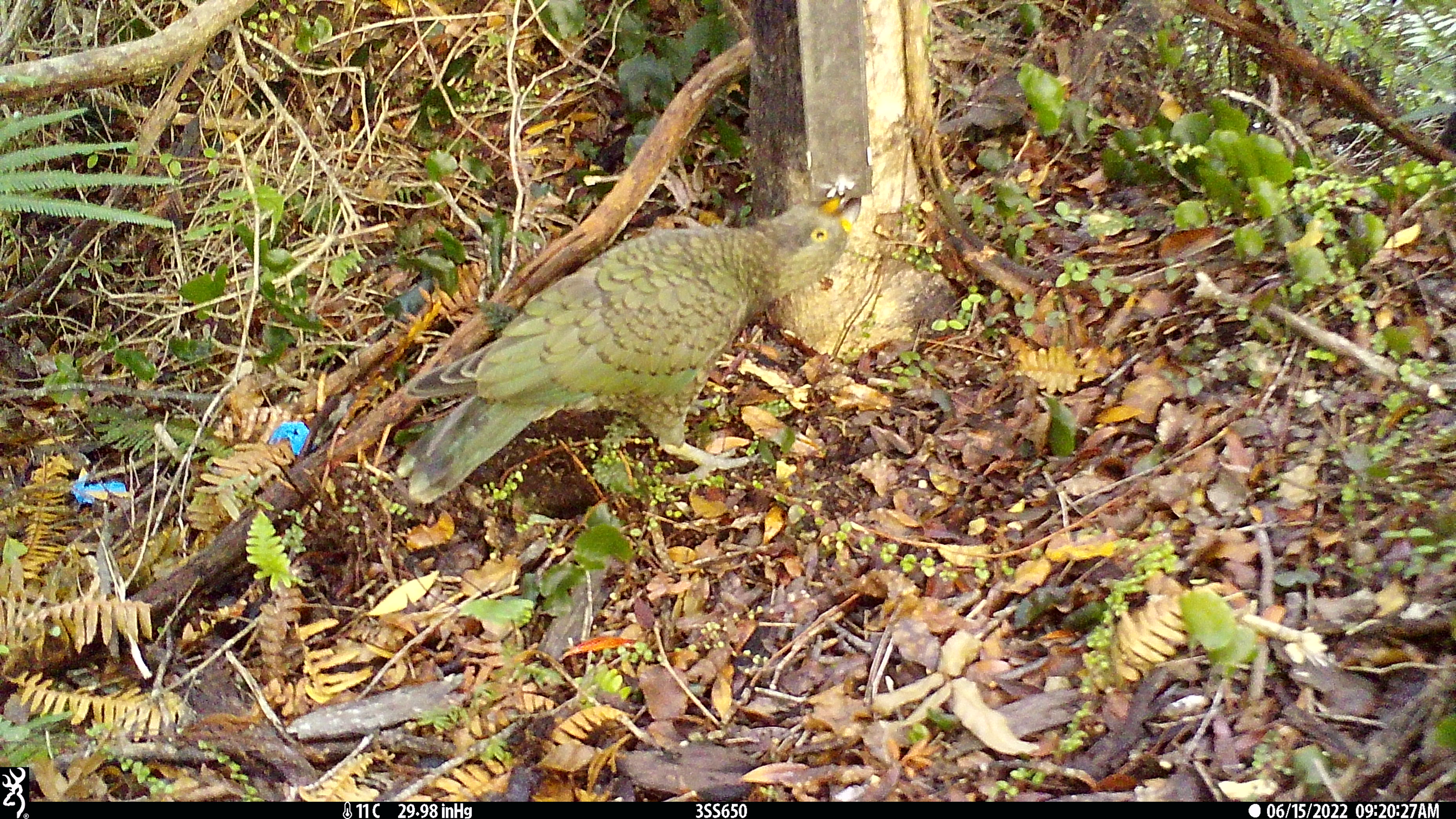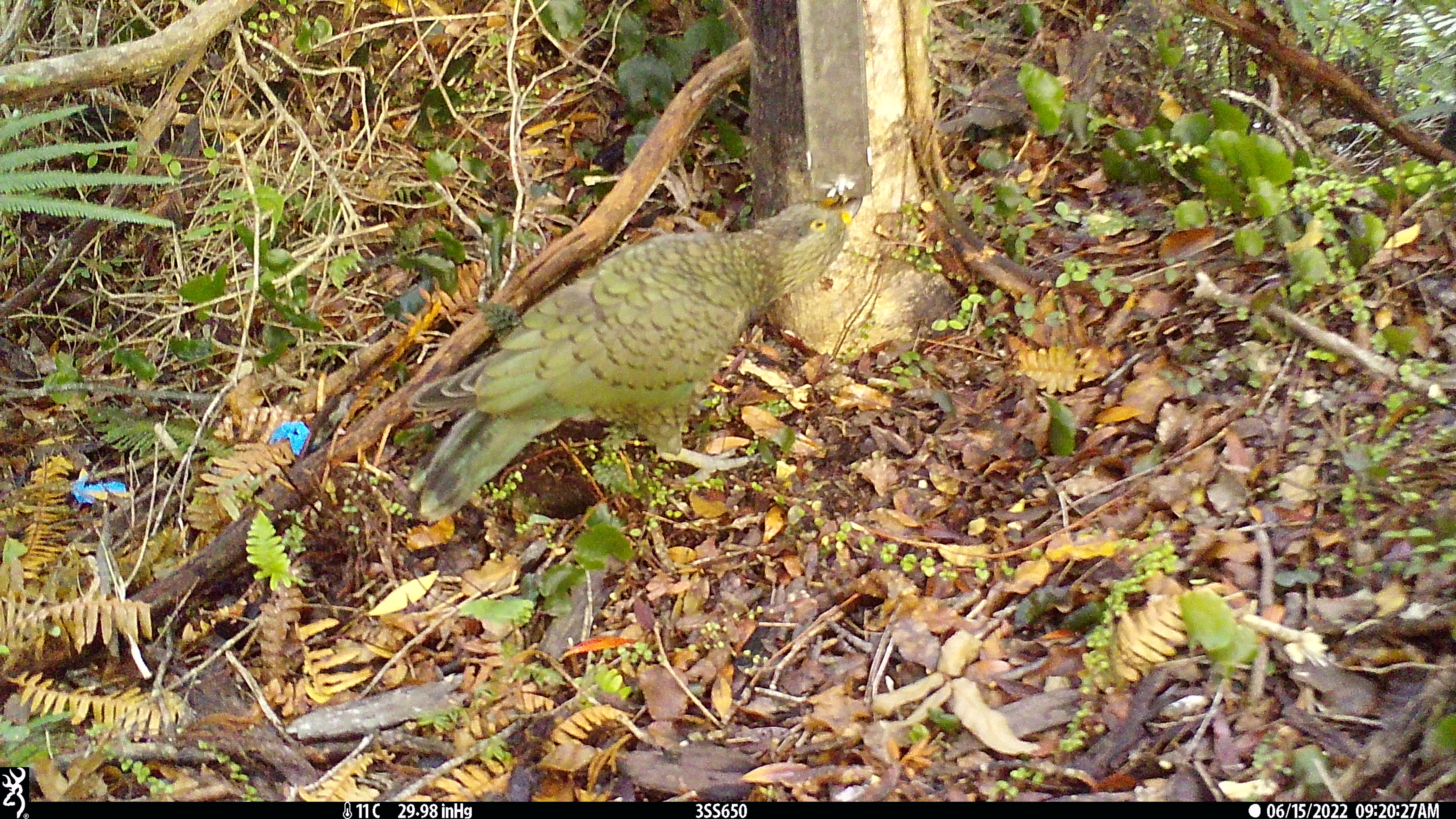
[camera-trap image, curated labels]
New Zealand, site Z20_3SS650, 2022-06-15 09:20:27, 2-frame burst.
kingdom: Animalia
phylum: Chordata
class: Aves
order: Psittaciformes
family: Strigopidae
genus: Nestor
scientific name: Nestor notabilis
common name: kea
Kea (Nestor notabilis).